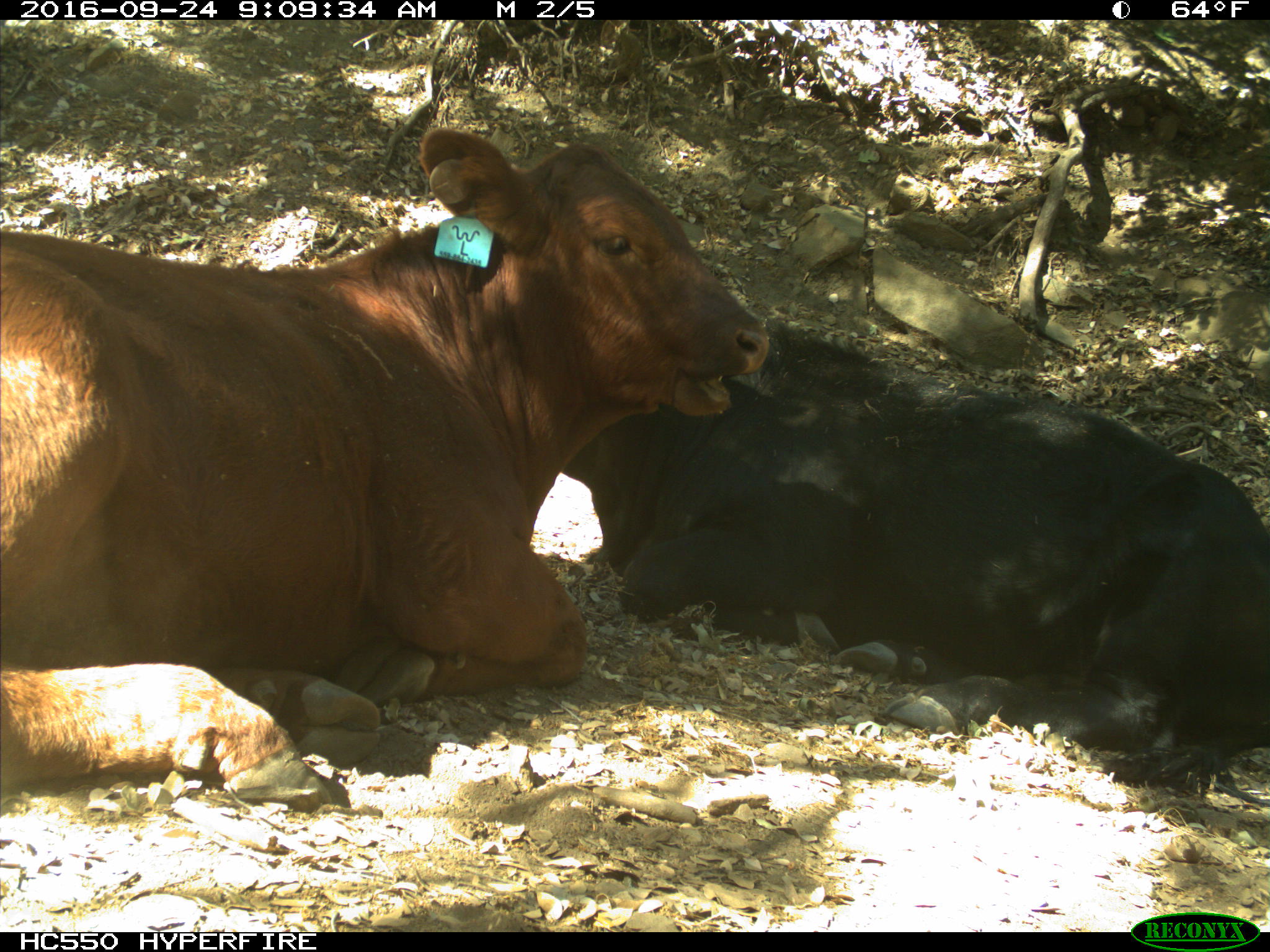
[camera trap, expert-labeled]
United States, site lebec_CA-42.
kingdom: Animalia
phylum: Chordata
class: Mammalia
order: Artiodactyla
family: Bovidae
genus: Bos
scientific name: Bos taurus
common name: domestic cow